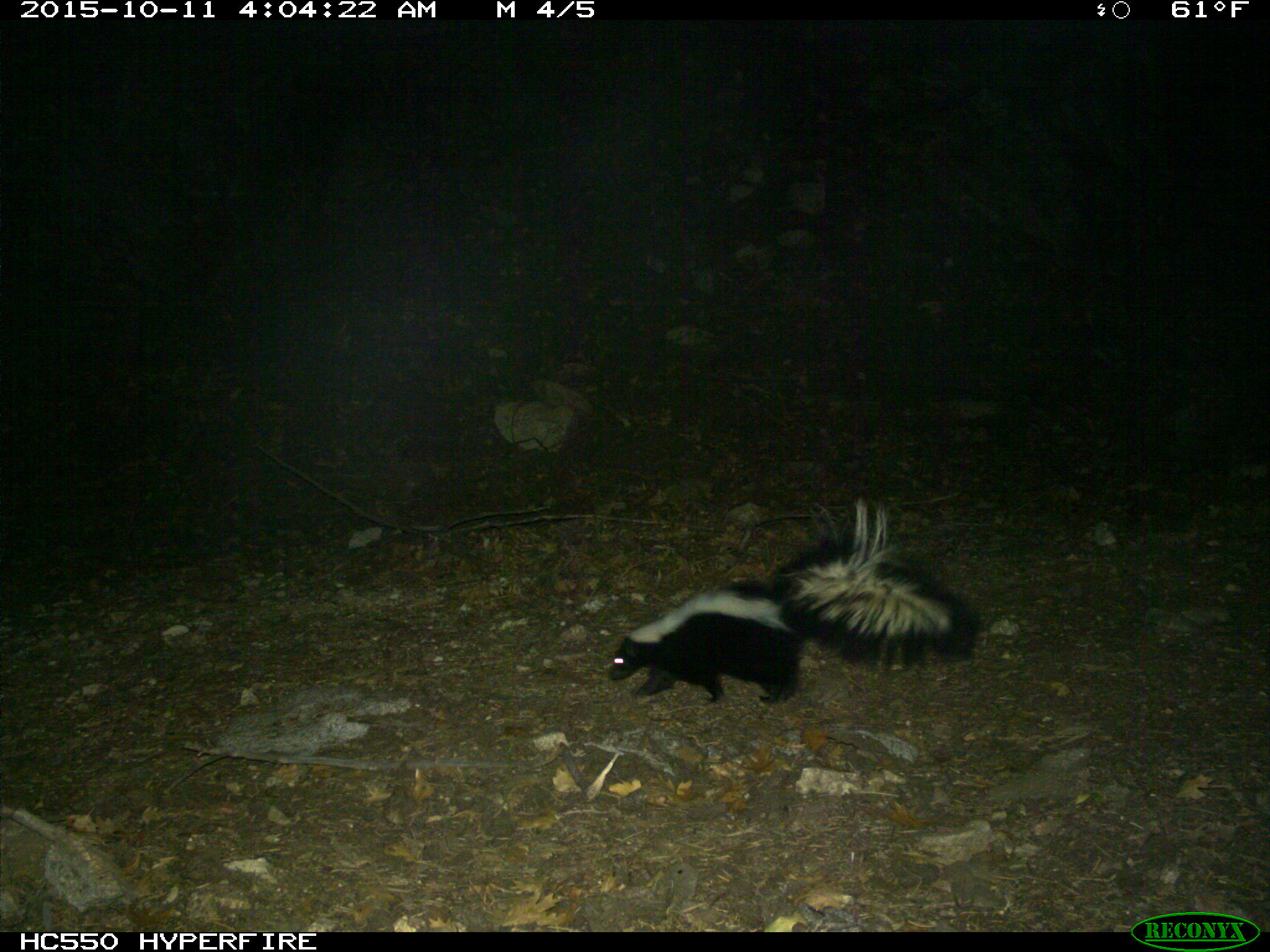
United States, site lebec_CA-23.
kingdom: Animalia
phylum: Chordata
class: Mammalia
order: Carnivora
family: Mephitidae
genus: Mephitis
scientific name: Mephitis mephitis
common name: striped skunk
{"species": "Mephitis mephitis (striped skunk)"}